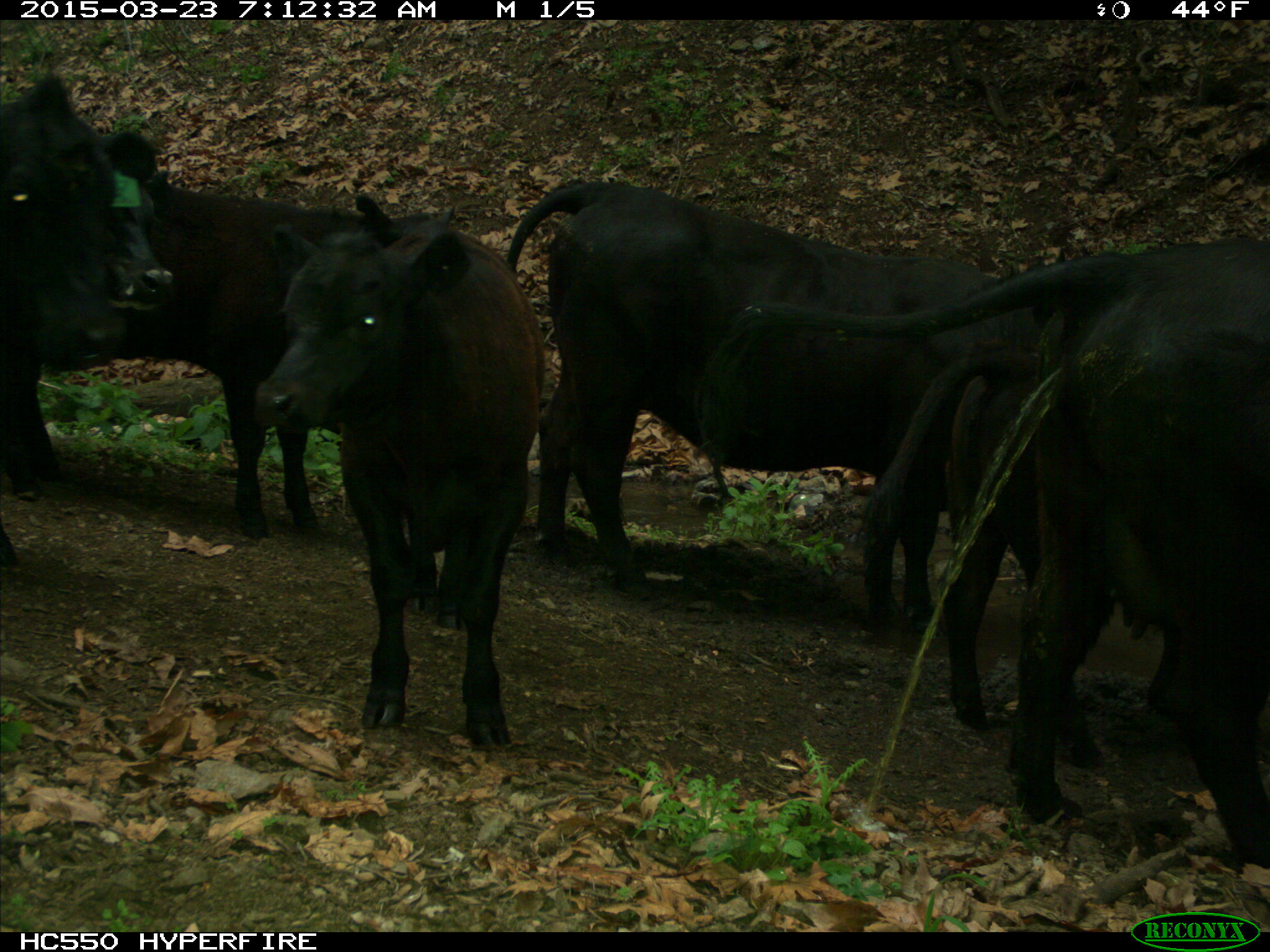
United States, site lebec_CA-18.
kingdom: Animalia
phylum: Chordata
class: Mammalia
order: Artiodactyla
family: Bovidae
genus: Bos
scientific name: Bos taurus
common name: domestic cow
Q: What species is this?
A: Bos taurus (domestic cow).